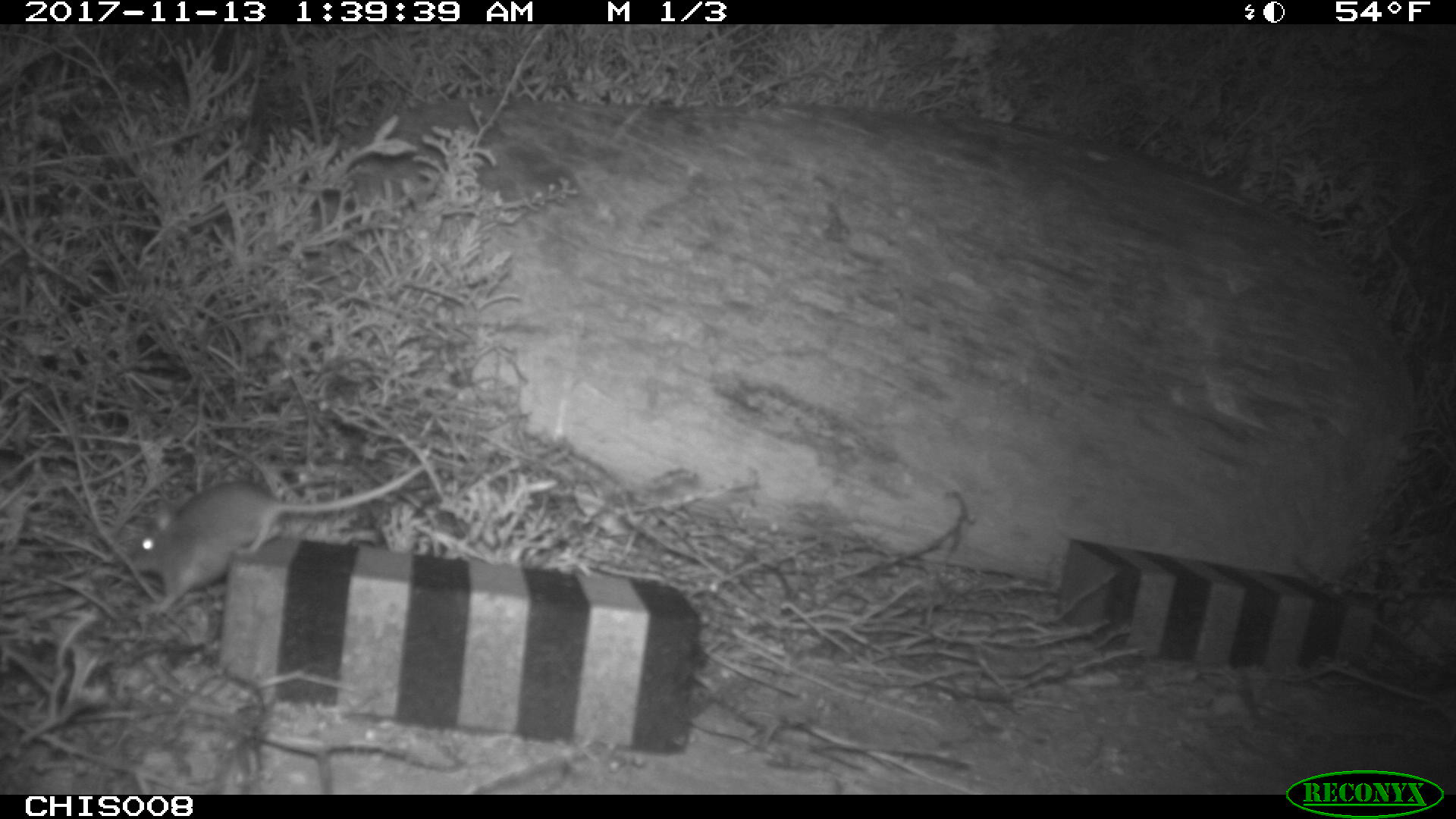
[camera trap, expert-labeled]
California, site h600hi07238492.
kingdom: Animalia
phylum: Chordata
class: Mammalia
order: Rodentia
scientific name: Rodentia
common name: rodent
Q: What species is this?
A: Rodent (Rodentia).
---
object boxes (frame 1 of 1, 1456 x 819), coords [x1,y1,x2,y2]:
rodent: [129,465,422,612]